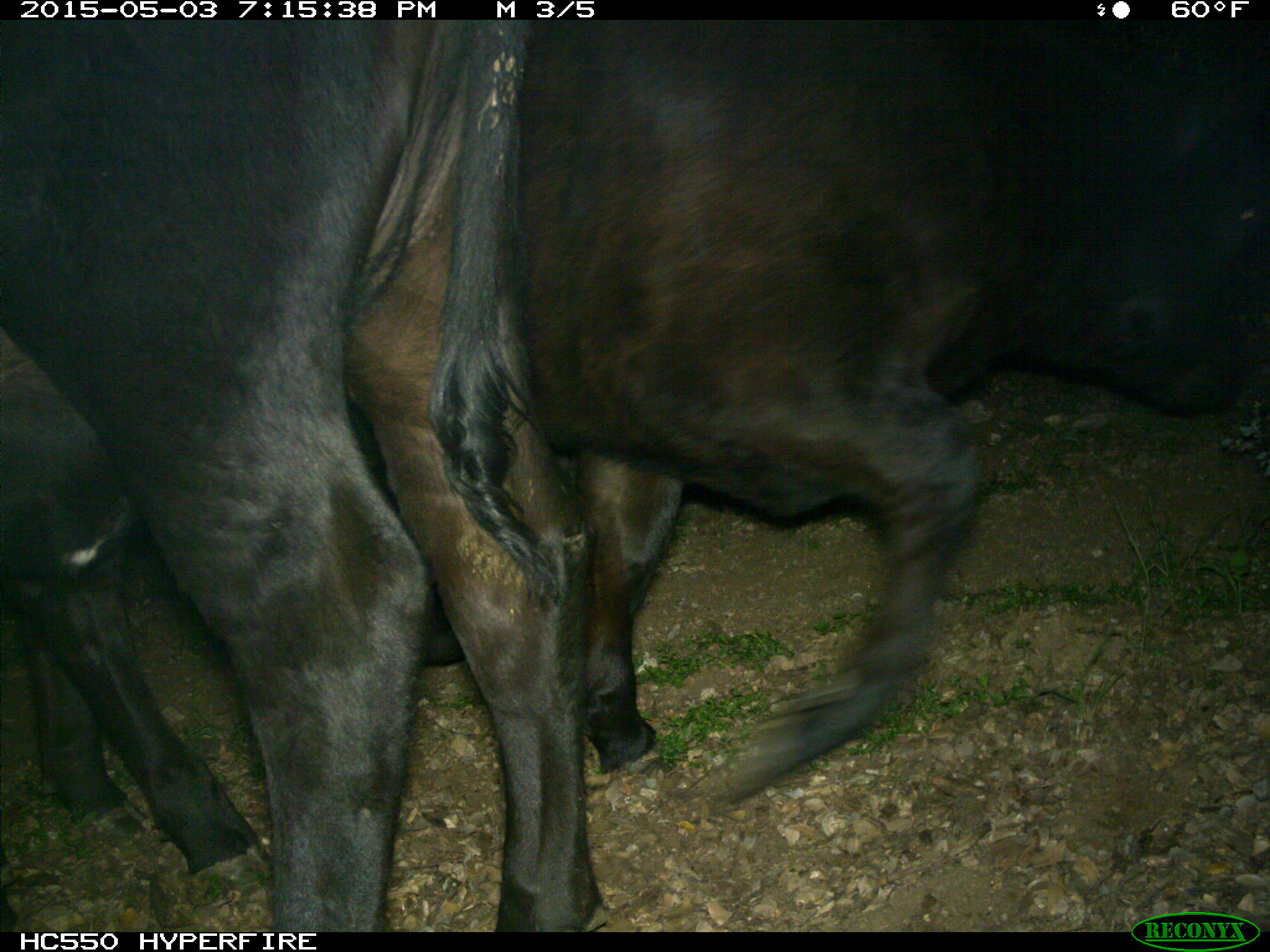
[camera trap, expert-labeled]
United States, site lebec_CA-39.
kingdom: Animalia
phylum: Chordata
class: Mammalia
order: Artiodactyla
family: Bovidae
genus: Bos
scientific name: Bos taurus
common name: domestic cow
Bos taurus (domestic cow).